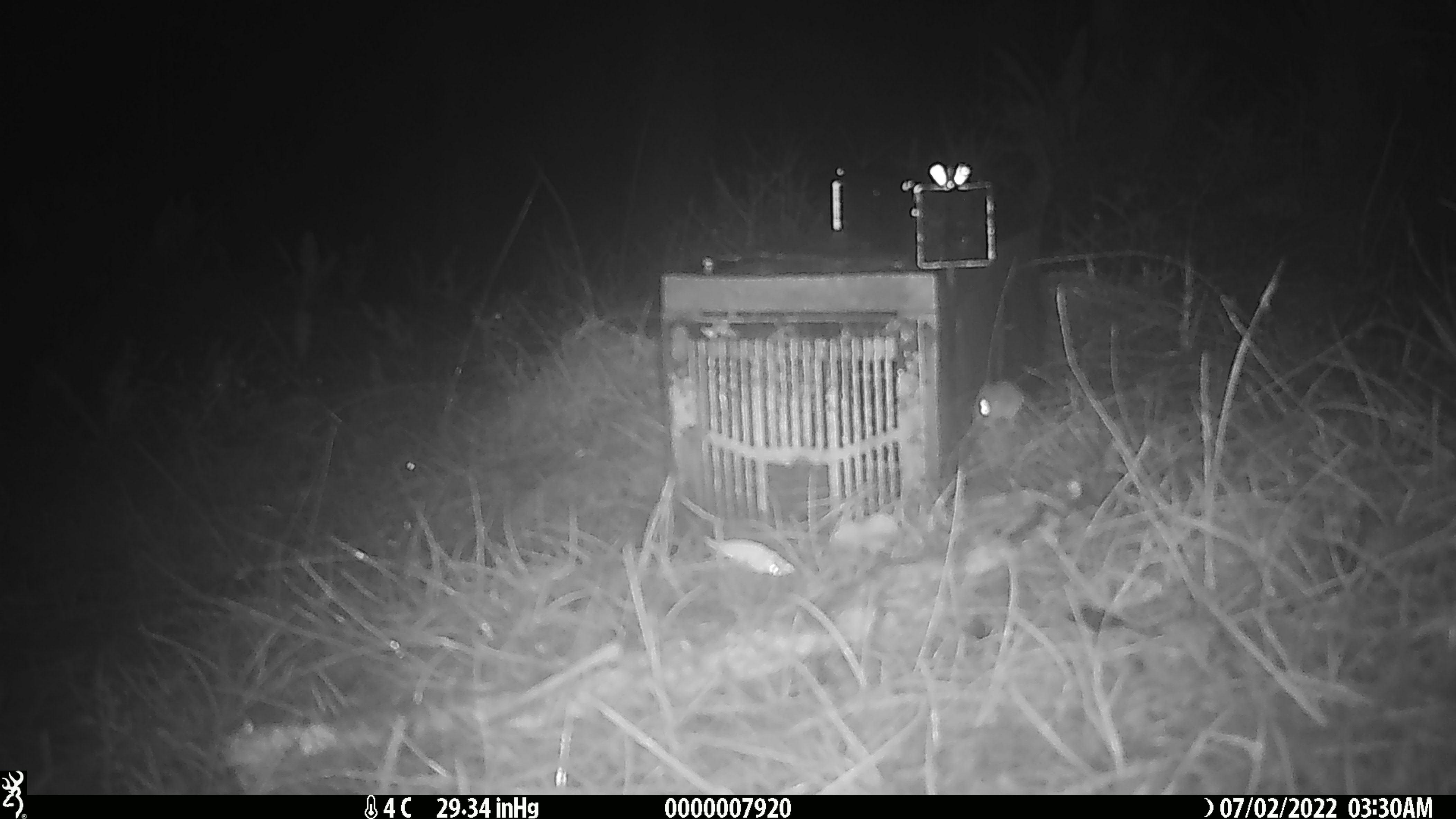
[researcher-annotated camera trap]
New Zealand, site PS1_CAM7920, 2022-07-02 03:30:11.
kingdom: Animalia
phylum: Chordata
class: Mammalia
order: Rodentia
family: Muridae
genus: Mus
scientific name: Mus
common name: mouse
Mouse (Mus).